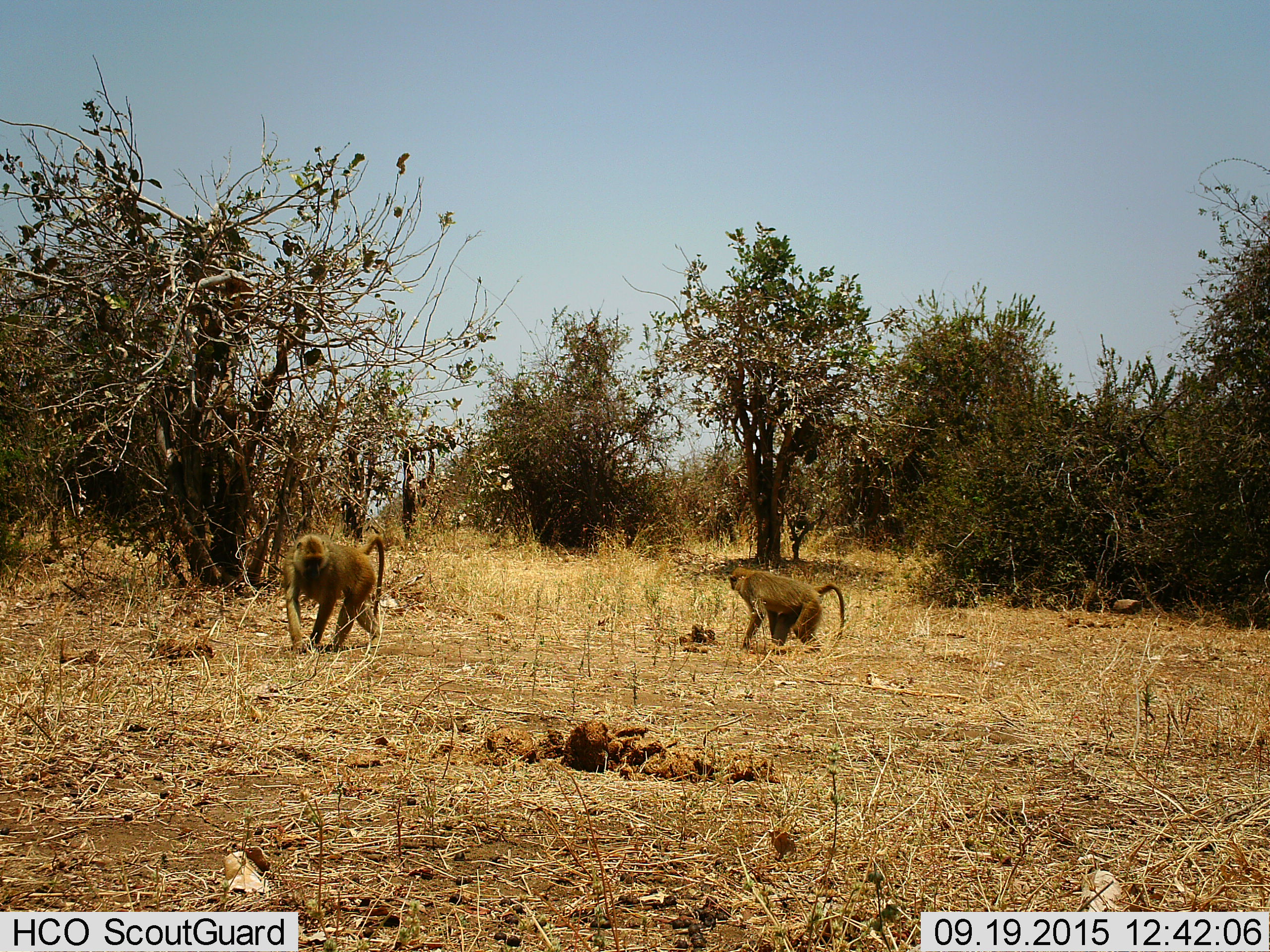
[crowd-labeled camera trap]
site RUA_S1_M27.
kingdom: Animalia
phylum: Chordata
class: Mammalia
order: Primates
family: Cercopithecidae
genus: Papio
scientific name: Papio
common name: baboon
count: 2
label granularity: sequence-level